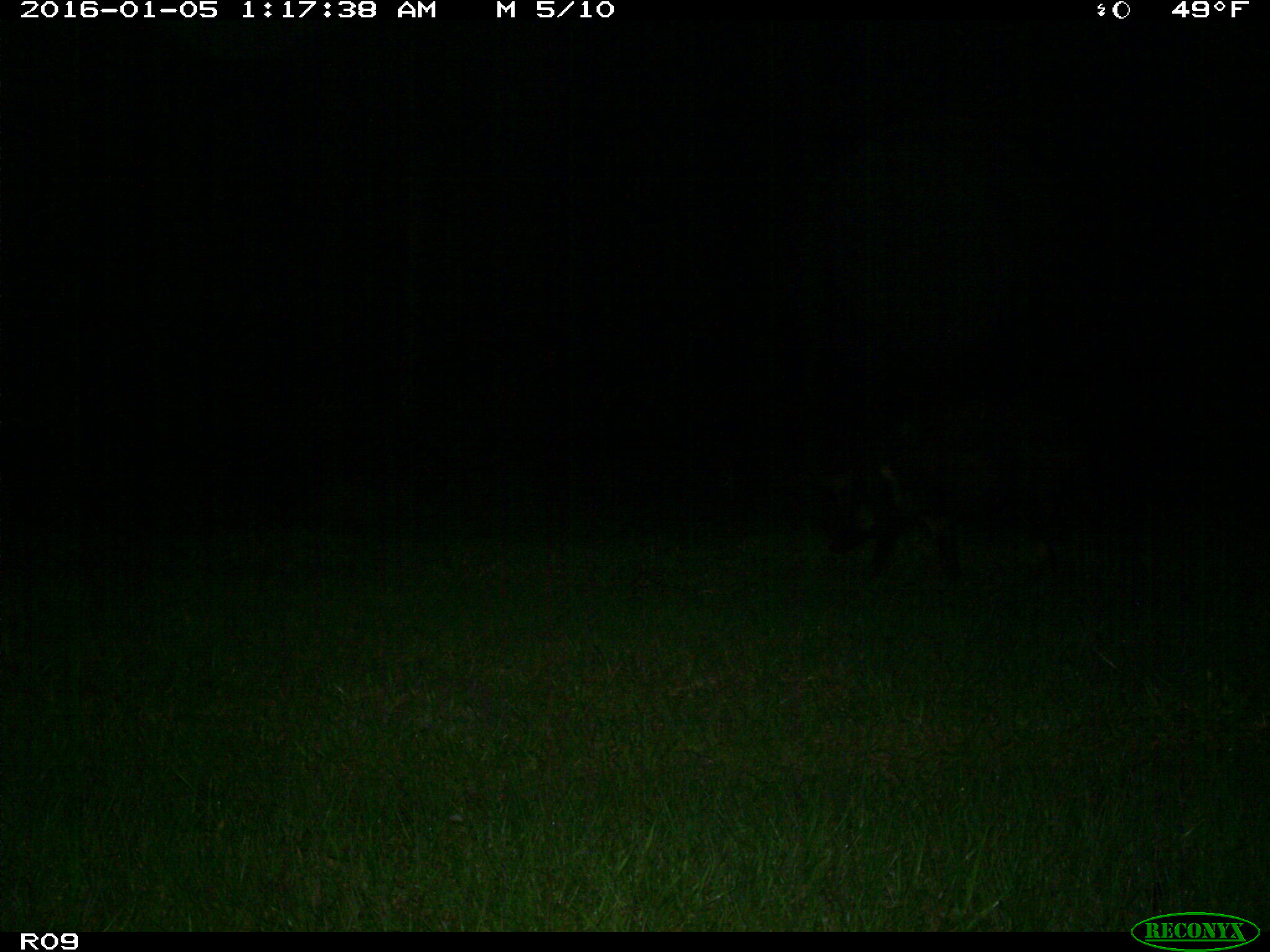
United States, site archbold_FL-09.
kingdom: Animalia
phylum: Chordata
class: Mammalia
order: Artiodactyla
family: Suidae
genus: Sus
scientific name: Sus scrofa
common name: wild boar